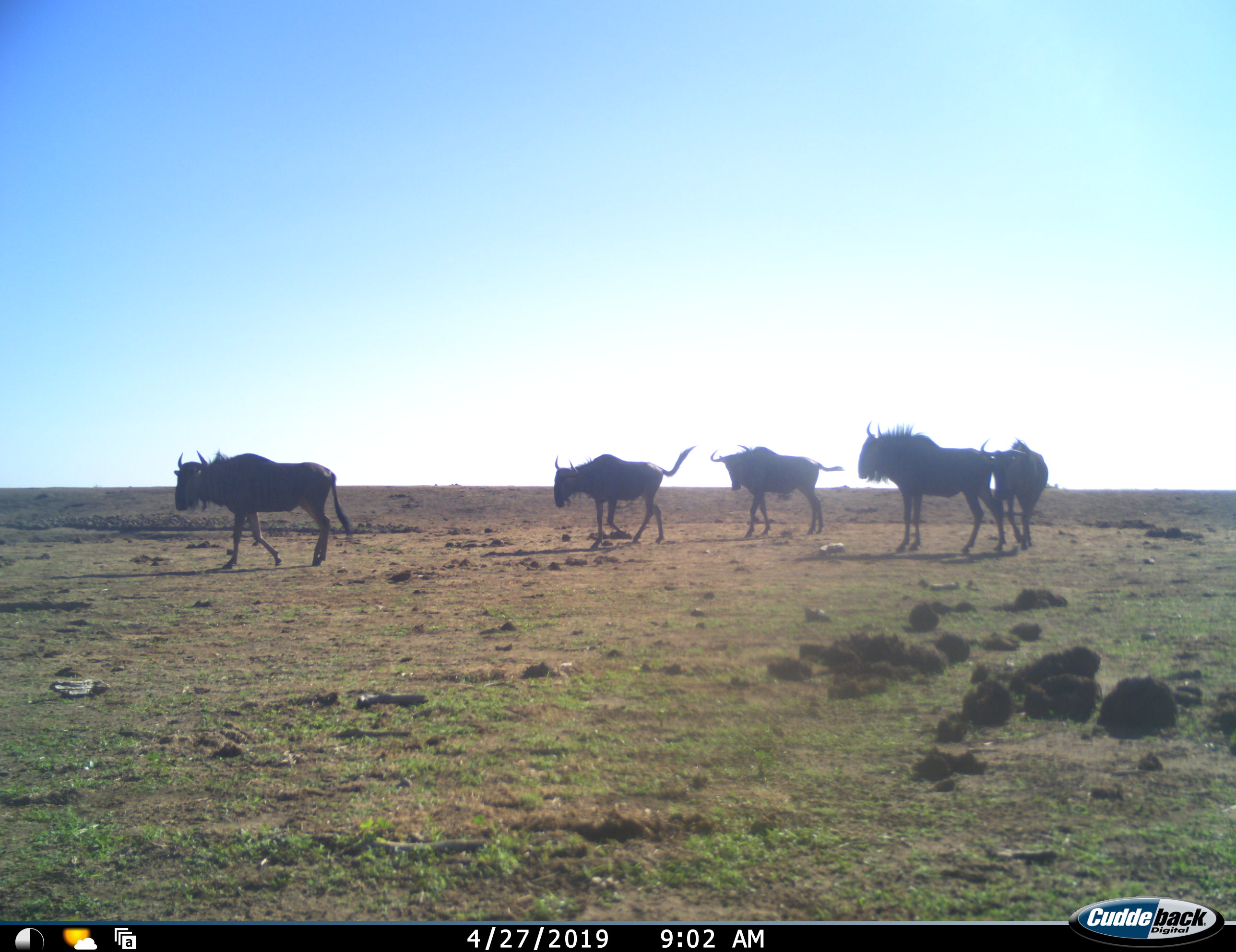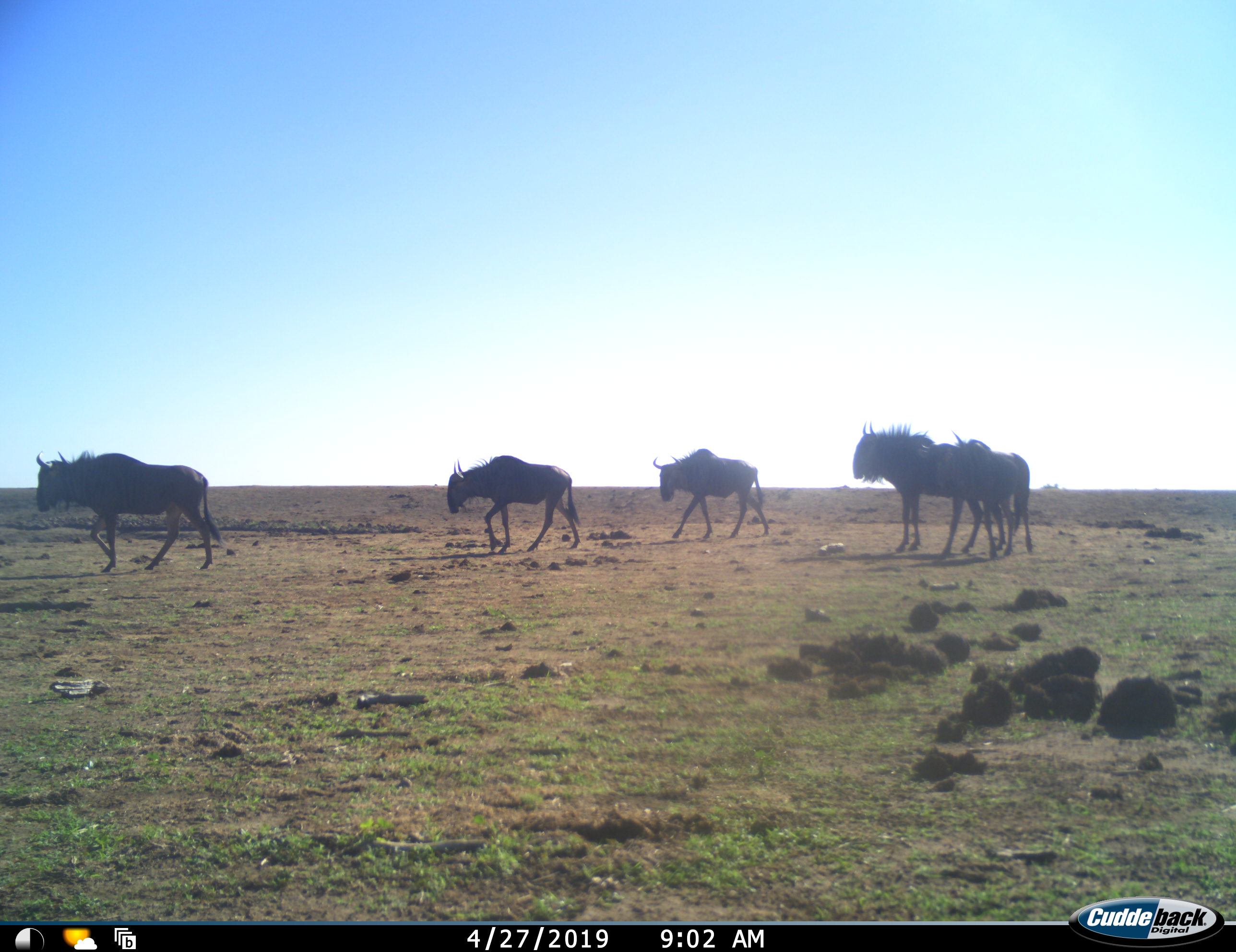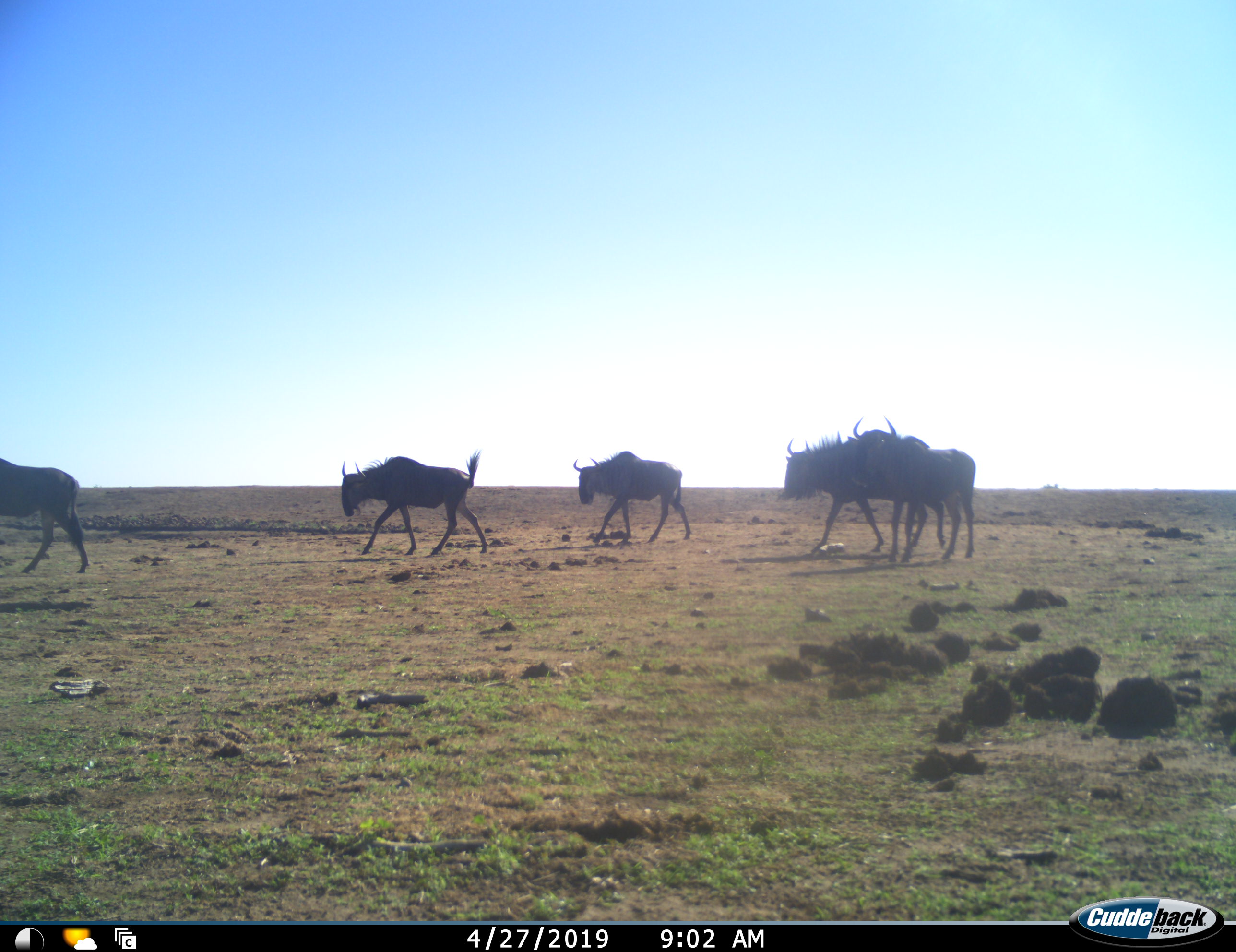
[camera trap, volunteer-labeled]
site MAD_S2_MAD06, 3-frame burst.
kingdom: Animalia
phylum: Chordata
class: Mammalia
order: Artiodactyla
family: Bovidae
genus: Connochaetes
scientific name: Connochaetes taurinus taurinus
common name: blue wildebeest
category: wildebeestblue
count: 5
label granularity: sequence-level